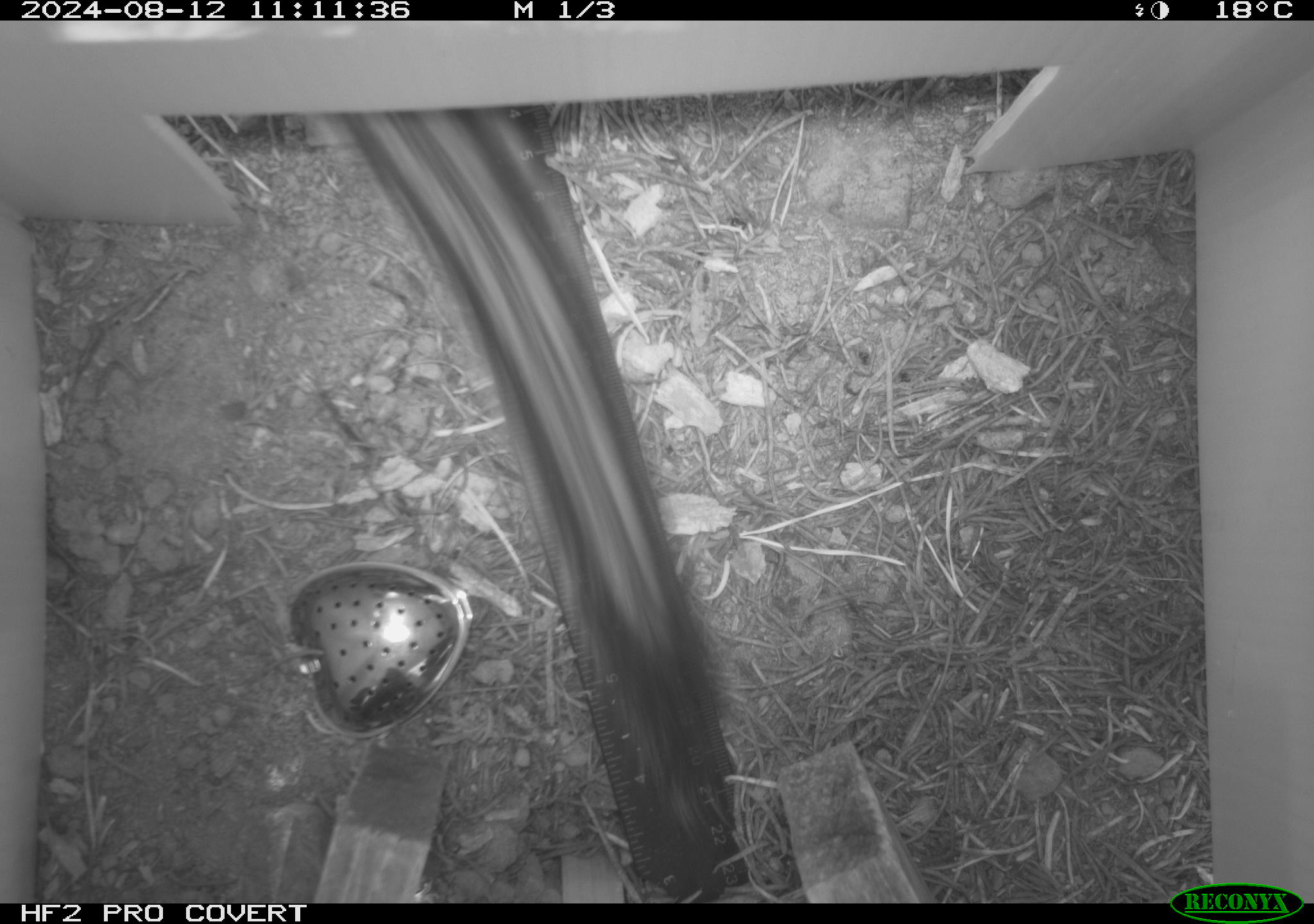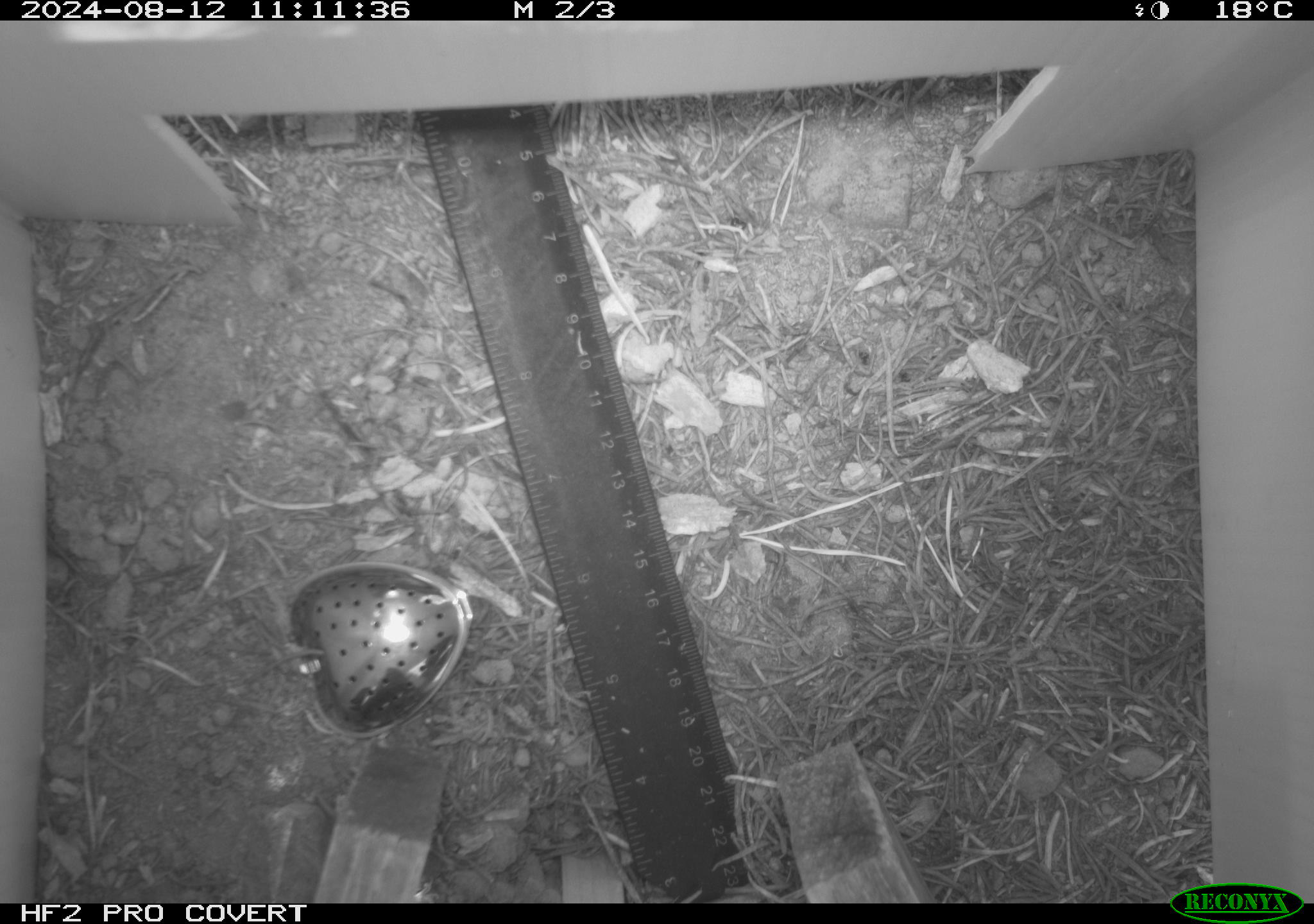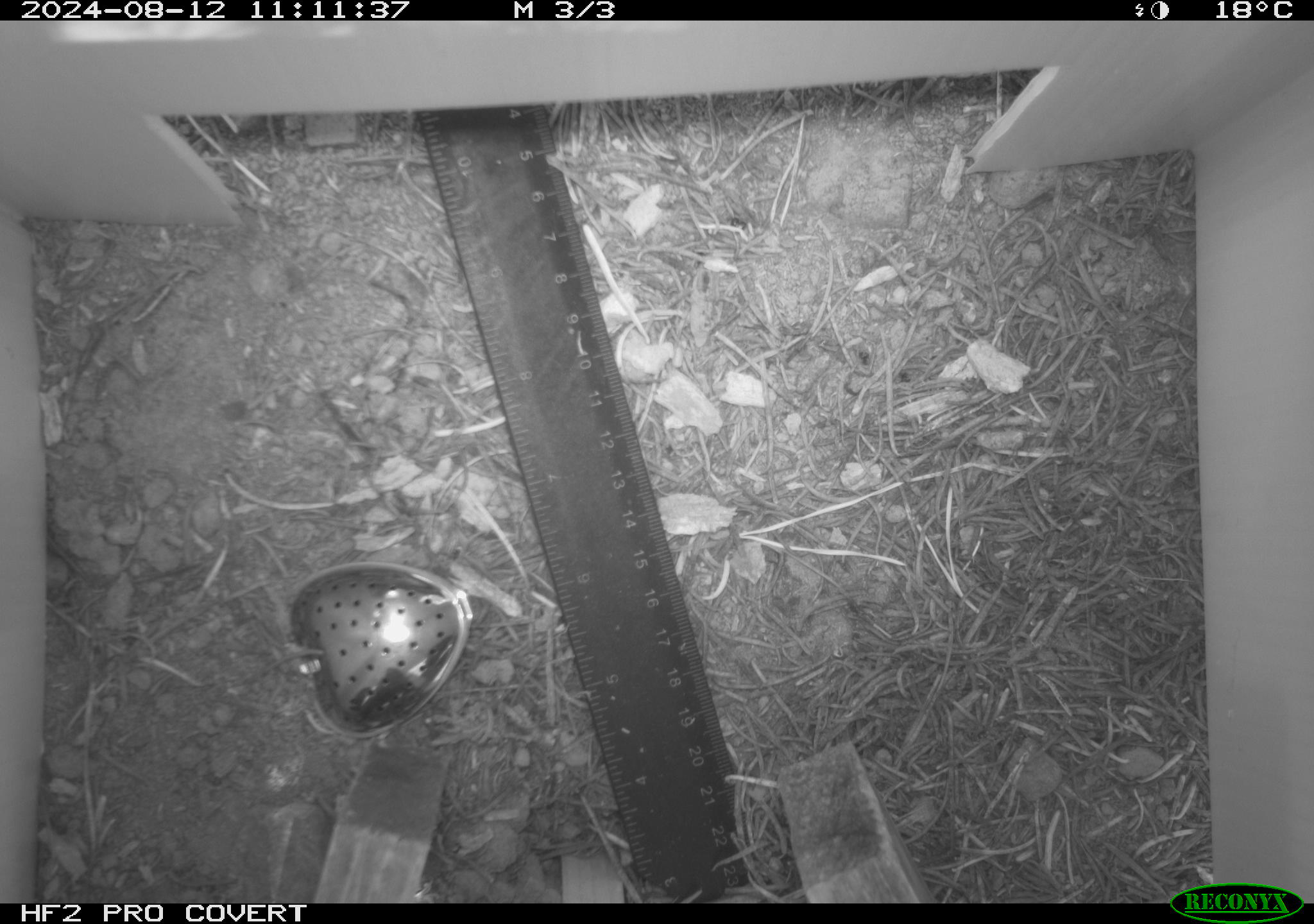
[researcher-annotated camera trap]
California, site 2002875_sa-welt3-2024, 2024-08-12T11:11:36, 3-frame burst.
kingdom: Animalia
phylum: Chordata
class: Mammalia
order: Rodentia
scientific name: Rodentia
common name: rodent